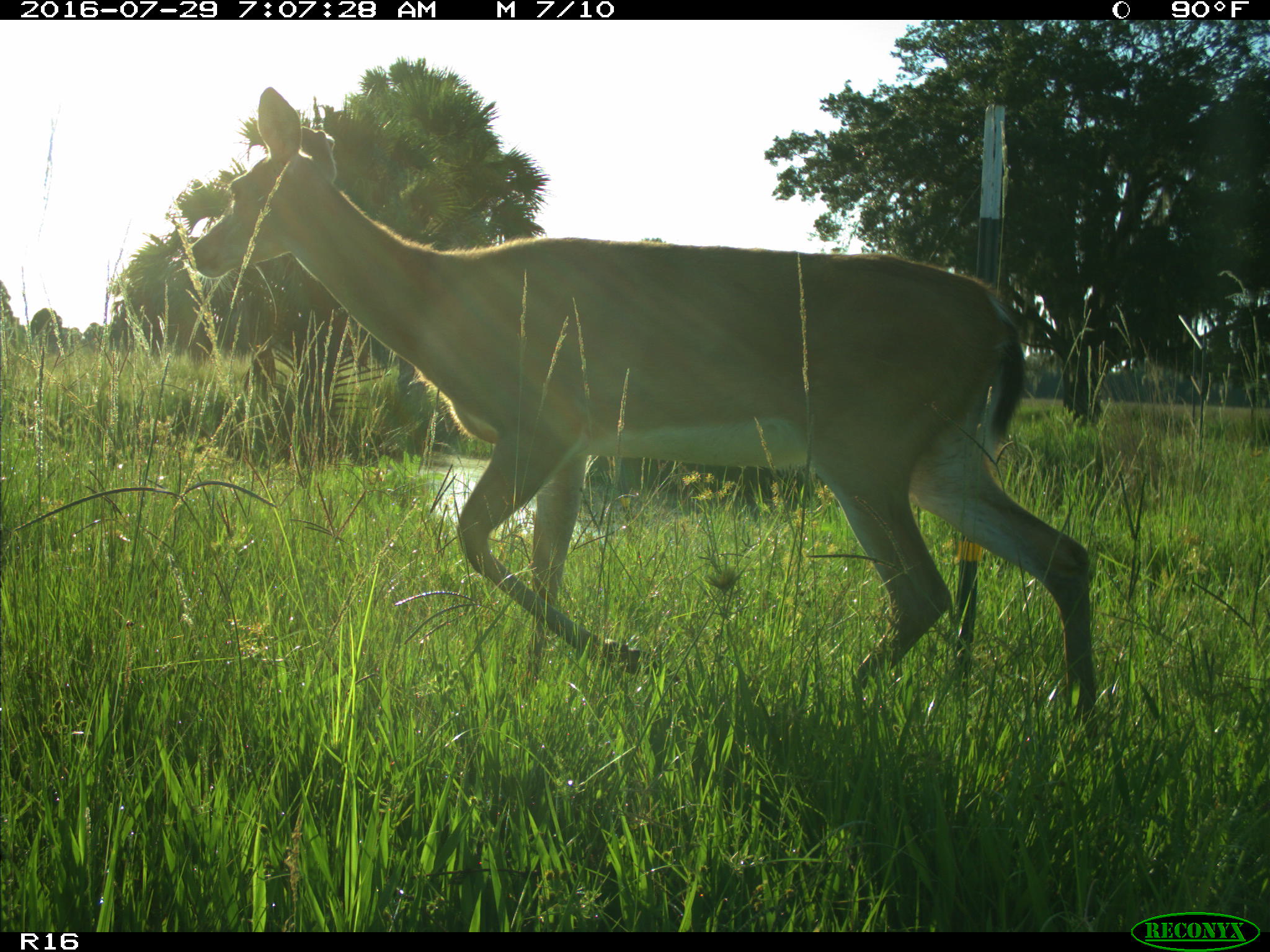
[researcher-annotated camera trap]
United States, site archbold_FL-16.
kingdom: Animalia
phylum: Chordata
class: Mammalia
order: Artiodactyla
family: Cervidae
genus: Odocoileus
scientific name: Odocoileus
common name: deer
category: unidentified deer